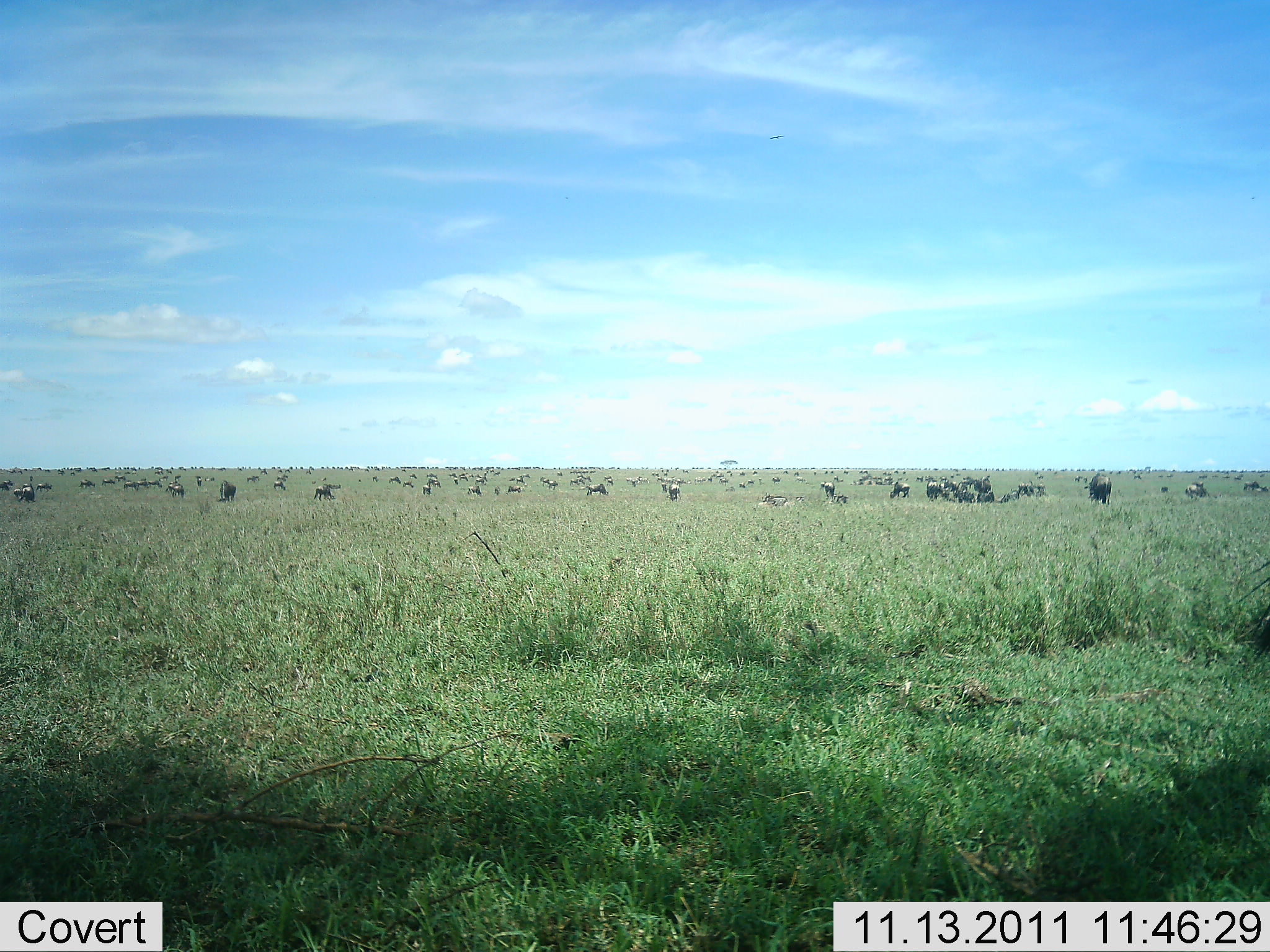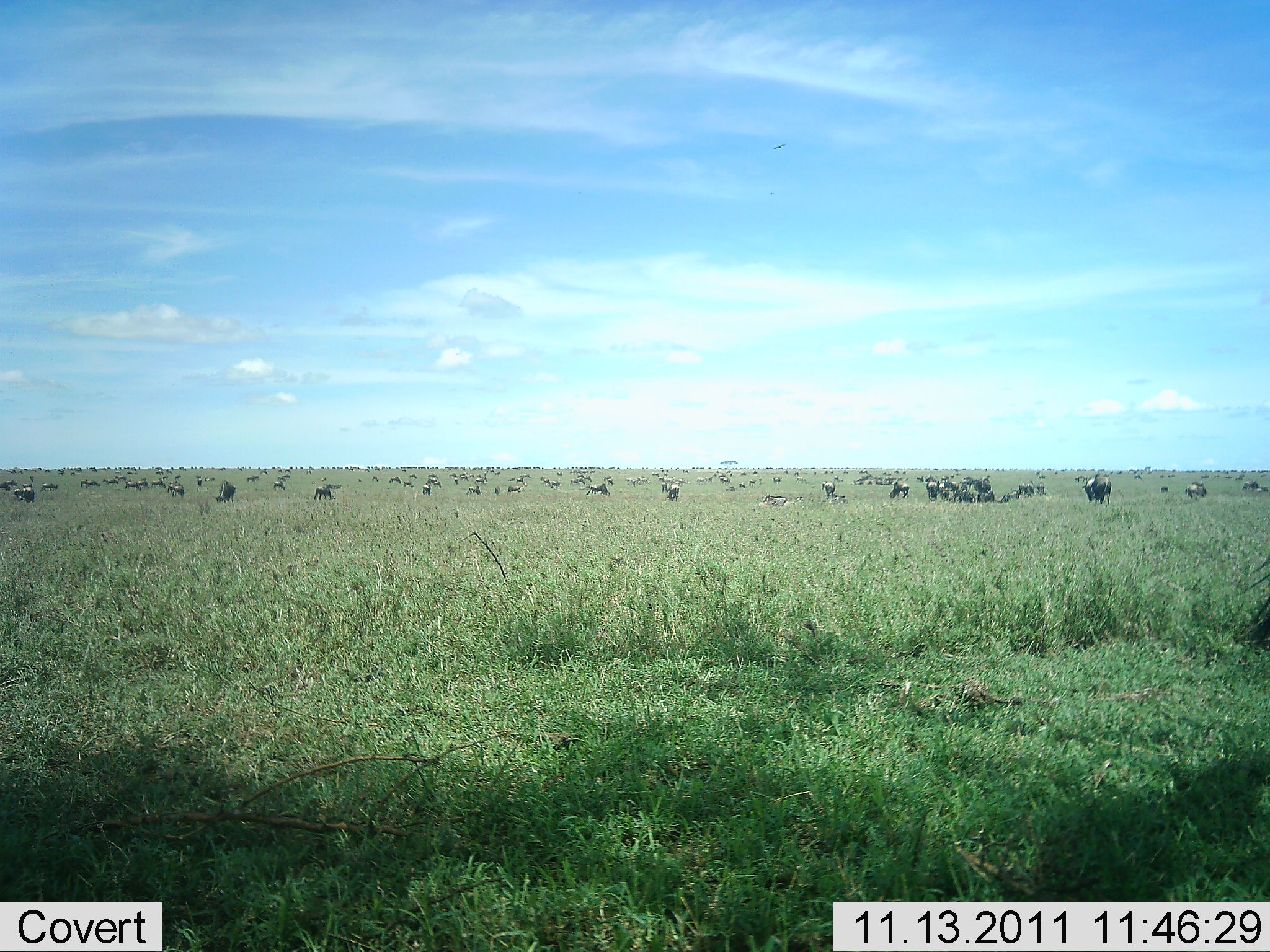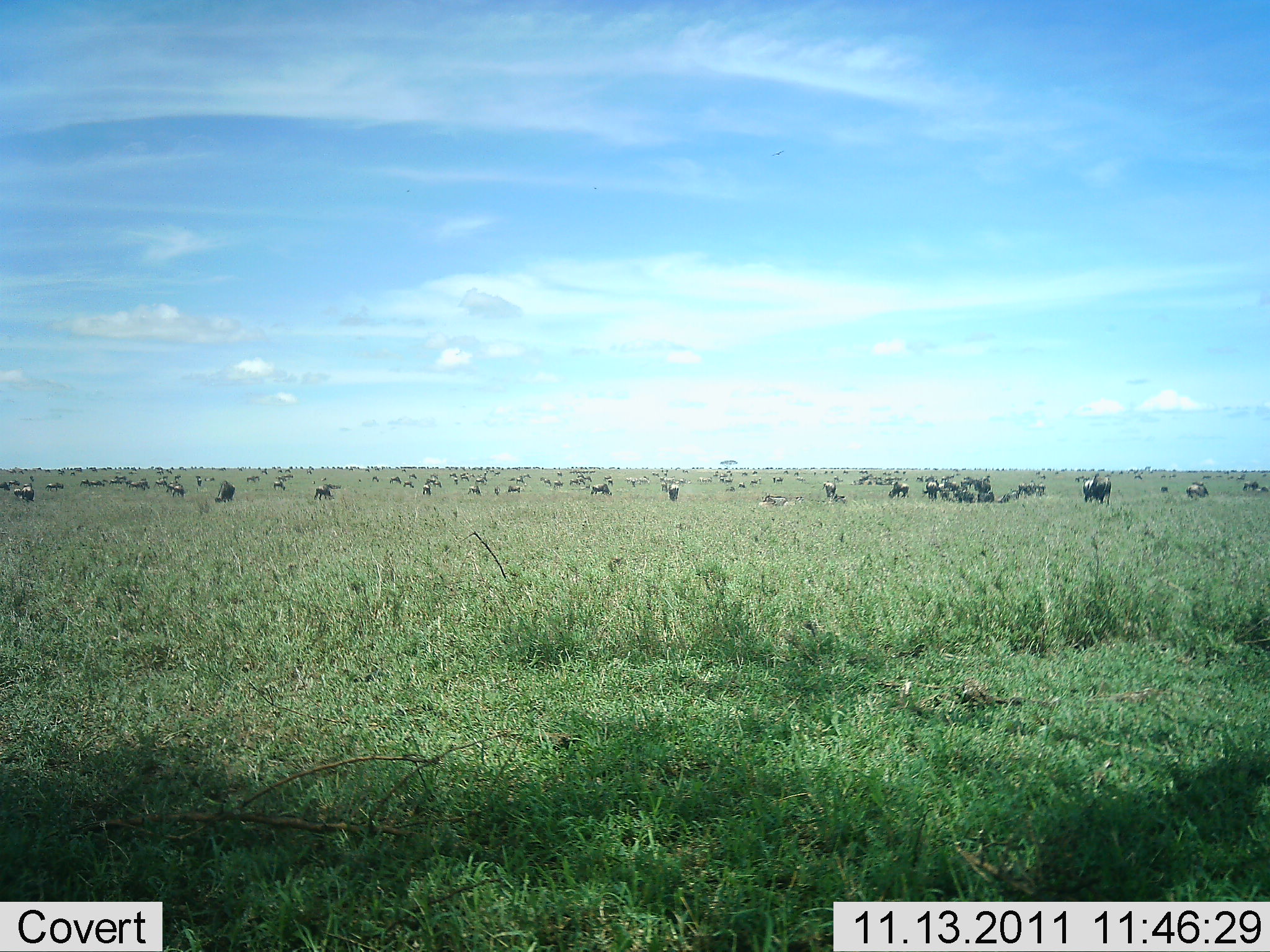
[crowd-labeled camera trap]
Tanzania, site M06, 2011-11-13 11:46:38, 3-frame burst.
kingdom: Animalia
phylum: Chordata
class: Mammalia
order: Artiodactyla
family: Bovidae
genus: Connochaetes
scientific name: Connochaetes taurinus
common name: blue wildebeest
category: wildebeest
Wildebeest (blue wildebeest) (Connochaetes taurinus), count 51+. Behavior (volunteer vote fractions): standing 50%, resting 10%, moving 50%, interacting 0%. Young present (vote fraction): 0%. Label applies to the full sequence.